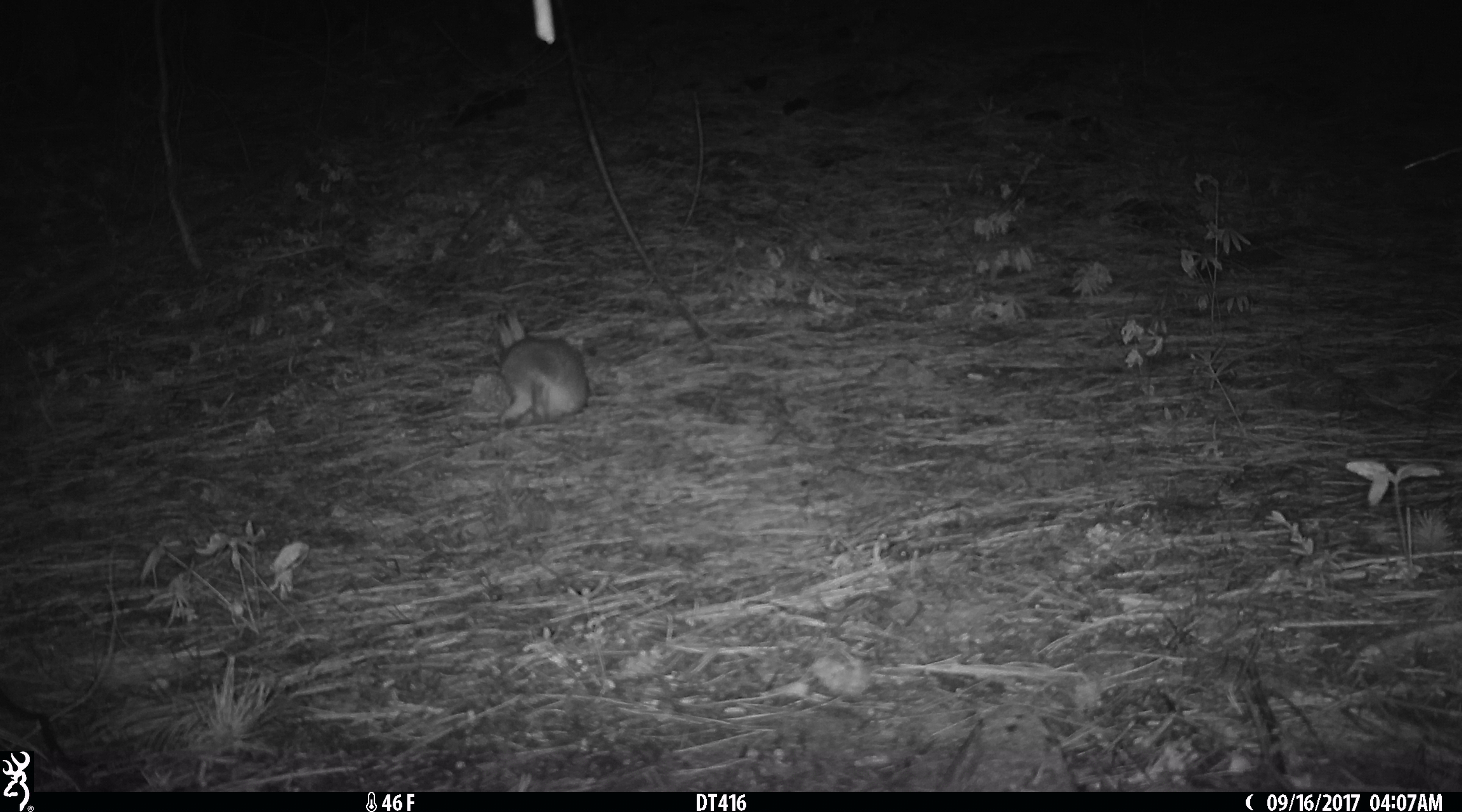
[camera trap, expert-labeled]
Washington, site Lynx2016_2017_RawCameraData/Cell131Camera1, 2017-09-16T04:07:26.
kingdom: Animalia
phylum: Chordata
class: Mammalia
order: Lagomorpha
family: Leporidae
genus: Lepus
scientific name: Lepus americanus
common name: snowshoe hare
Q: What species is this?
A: Lepus americanus (snowshoe hare).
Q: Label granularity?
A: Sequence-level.